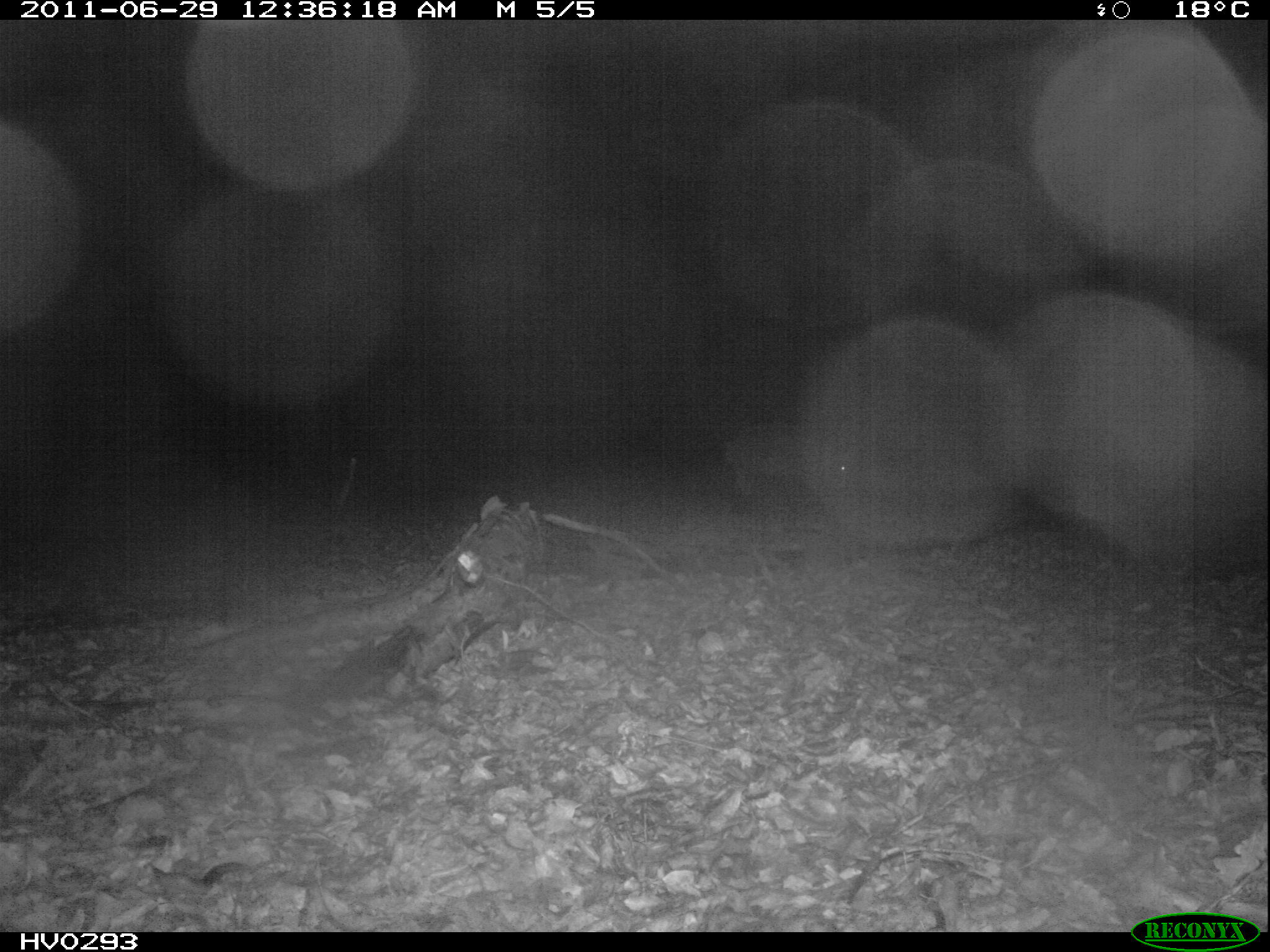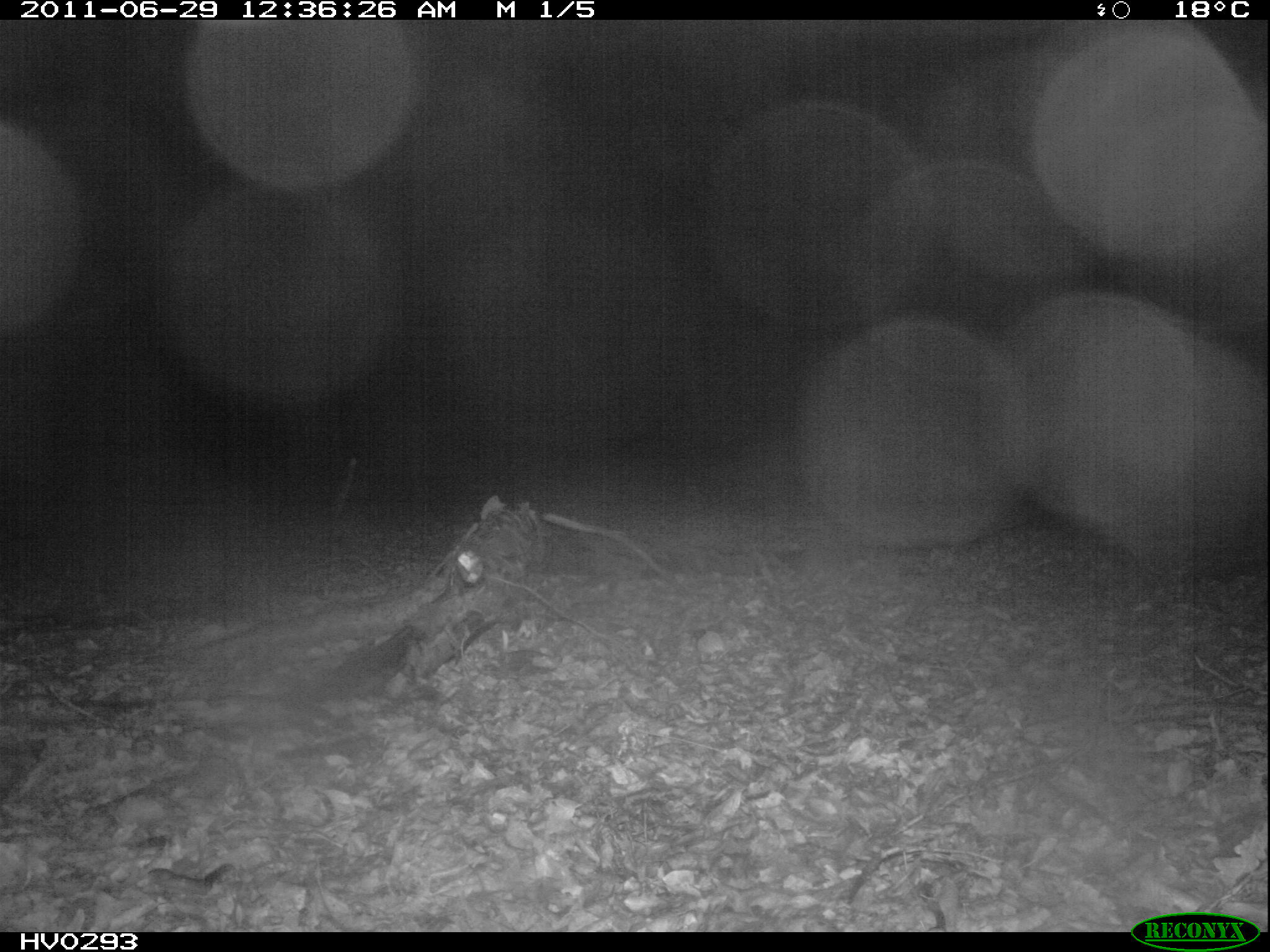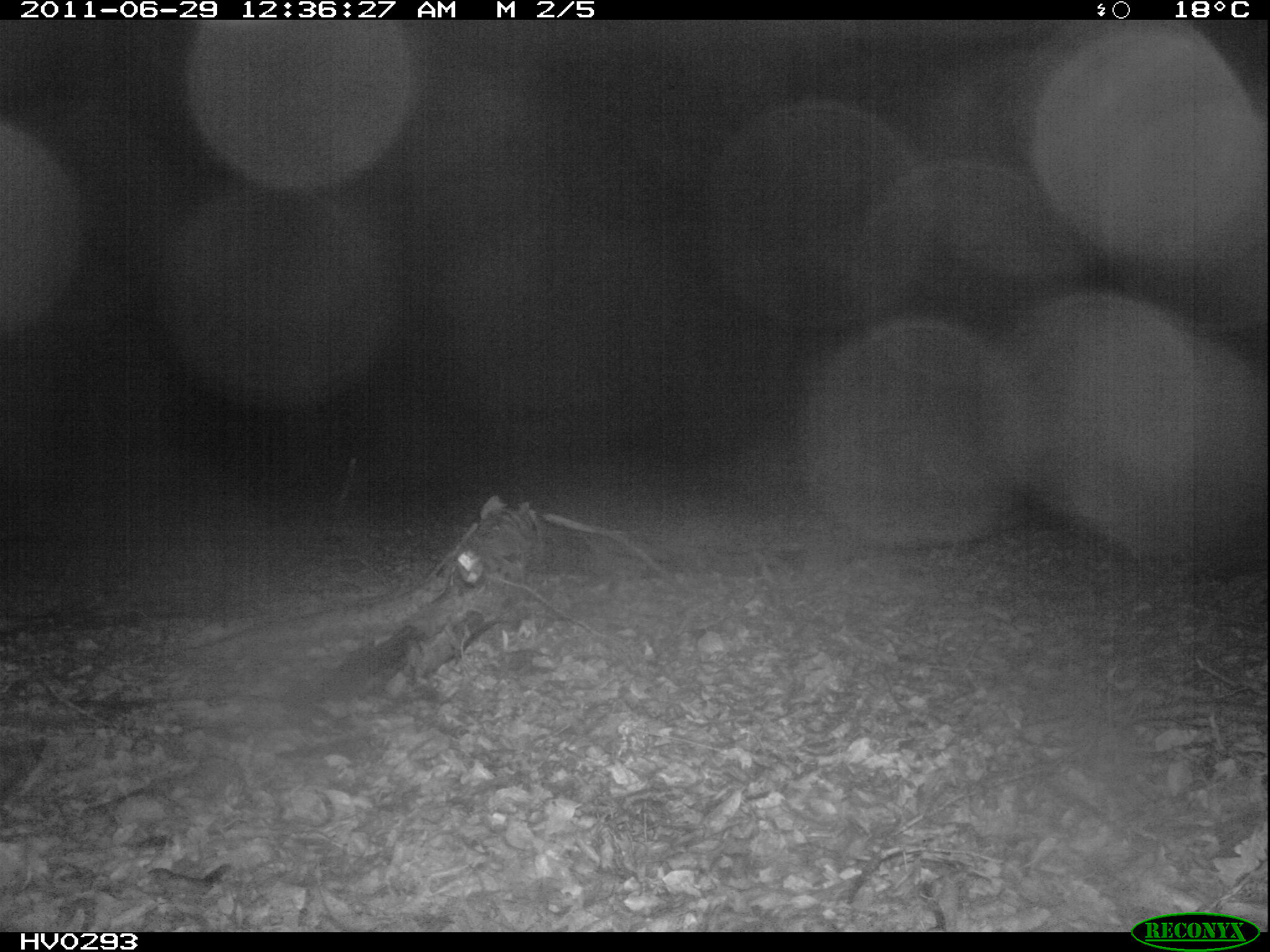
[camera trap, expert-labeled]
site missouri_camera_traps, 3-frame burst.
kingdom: Animalia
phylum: Chordata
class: Mammalia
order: Artiodactyla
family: Suidae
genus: Sus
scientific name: Sus scrofa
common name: wild boar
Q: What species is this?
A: Wild boar (Sus scrofa).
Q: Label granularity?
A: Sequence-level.